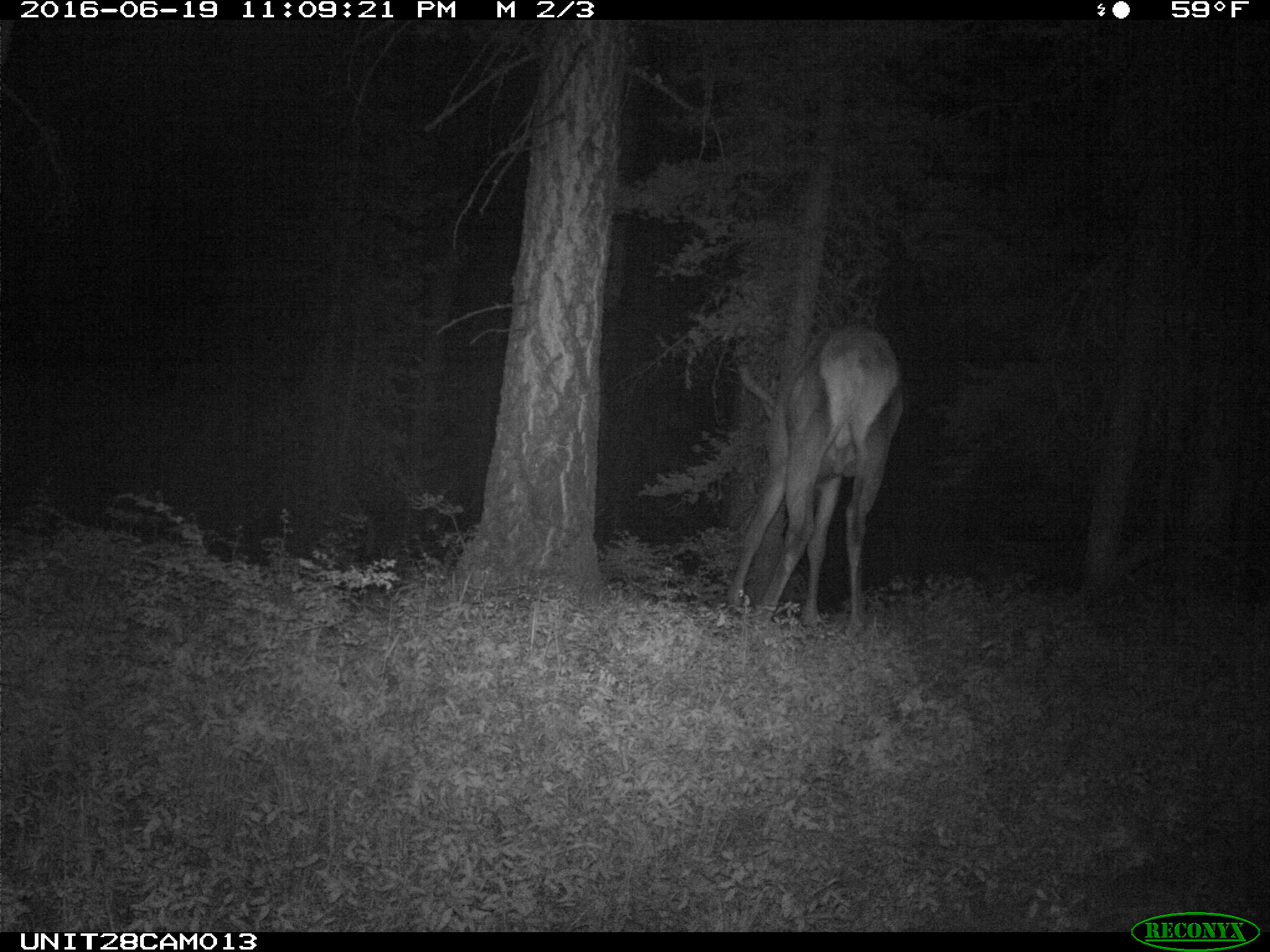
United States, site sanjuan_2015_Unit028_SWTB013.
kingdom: Animalia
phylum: Chordata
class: Mammalia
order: Artiodactyla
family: Cervidae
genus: Cervus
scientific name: Cervus elaphus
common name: red deer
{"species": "Cervus elaphus (red deer)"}